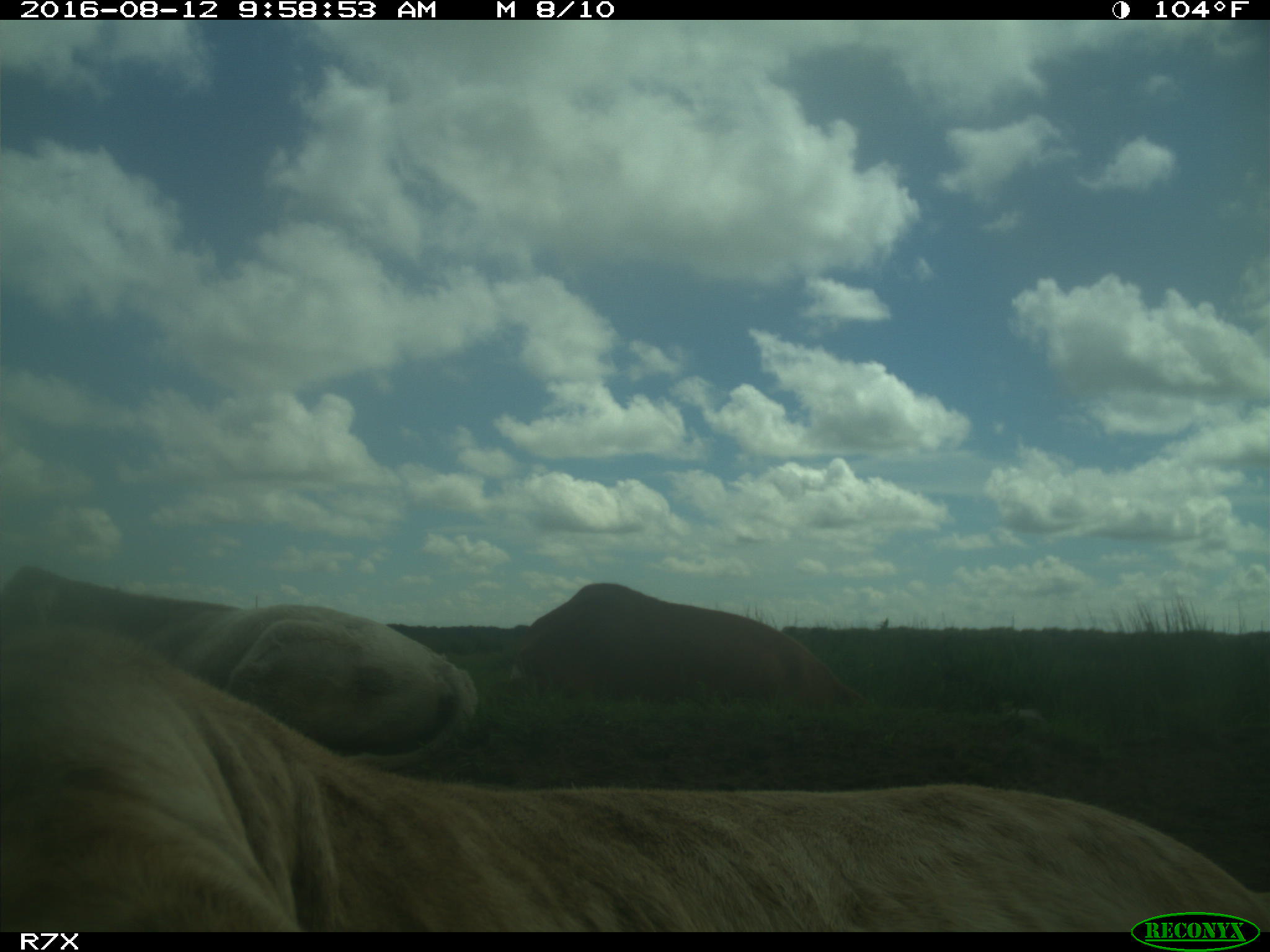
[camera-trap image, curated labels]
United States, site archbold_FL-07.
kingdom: Animalia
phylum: Chordata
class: Mammalia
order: Artiodactyla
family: Bovidae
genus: Bos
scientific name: Bos taurus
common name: domestic cow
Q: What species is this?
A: Bos taurus (domestic cow).